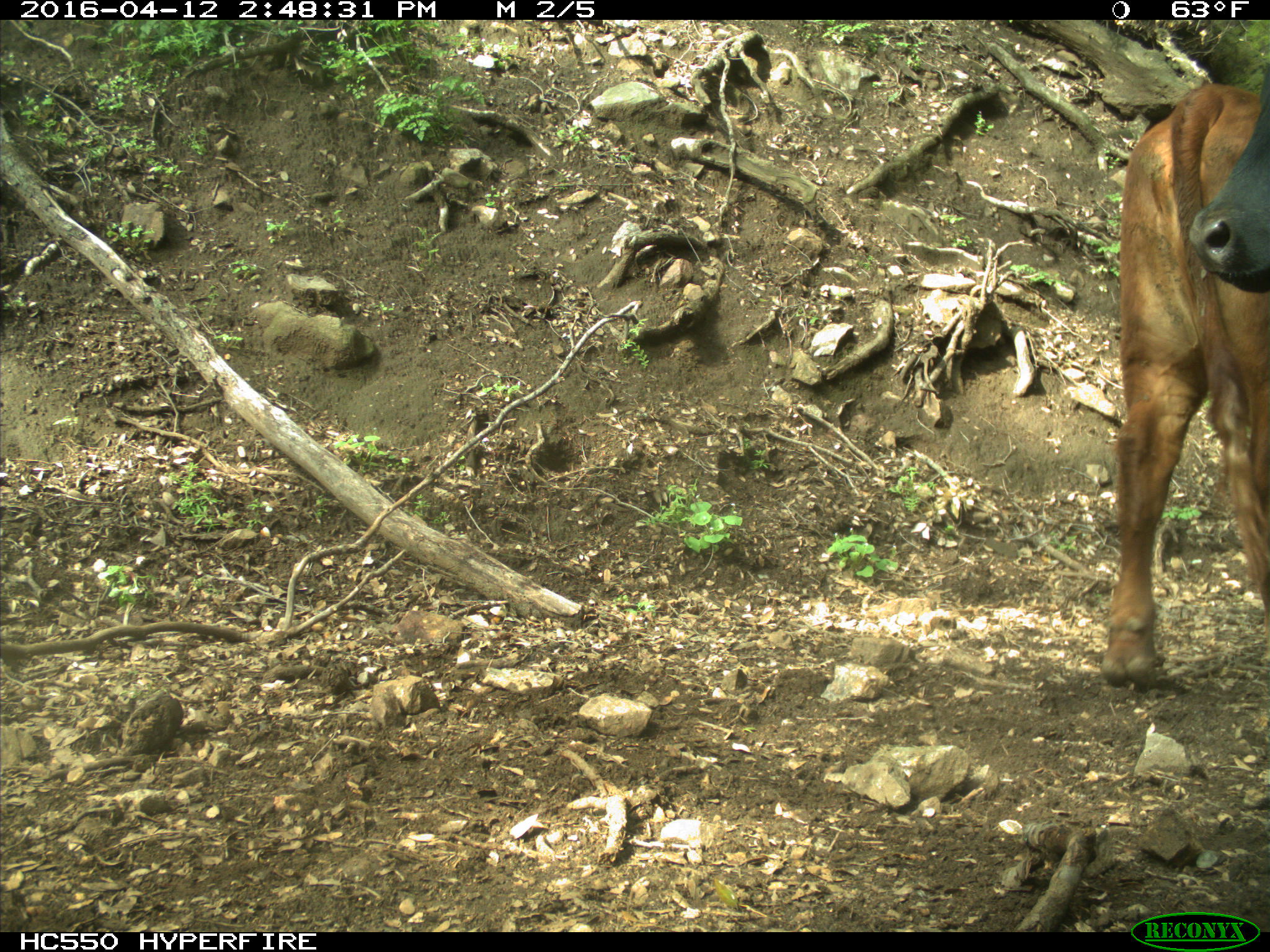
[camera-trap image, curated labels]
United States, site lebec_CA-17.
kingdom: Animalia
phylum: Chordata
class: Mammalia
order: Artiodactyla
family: Bovidae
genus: Bos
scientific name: Bos taurus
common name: domestic cow